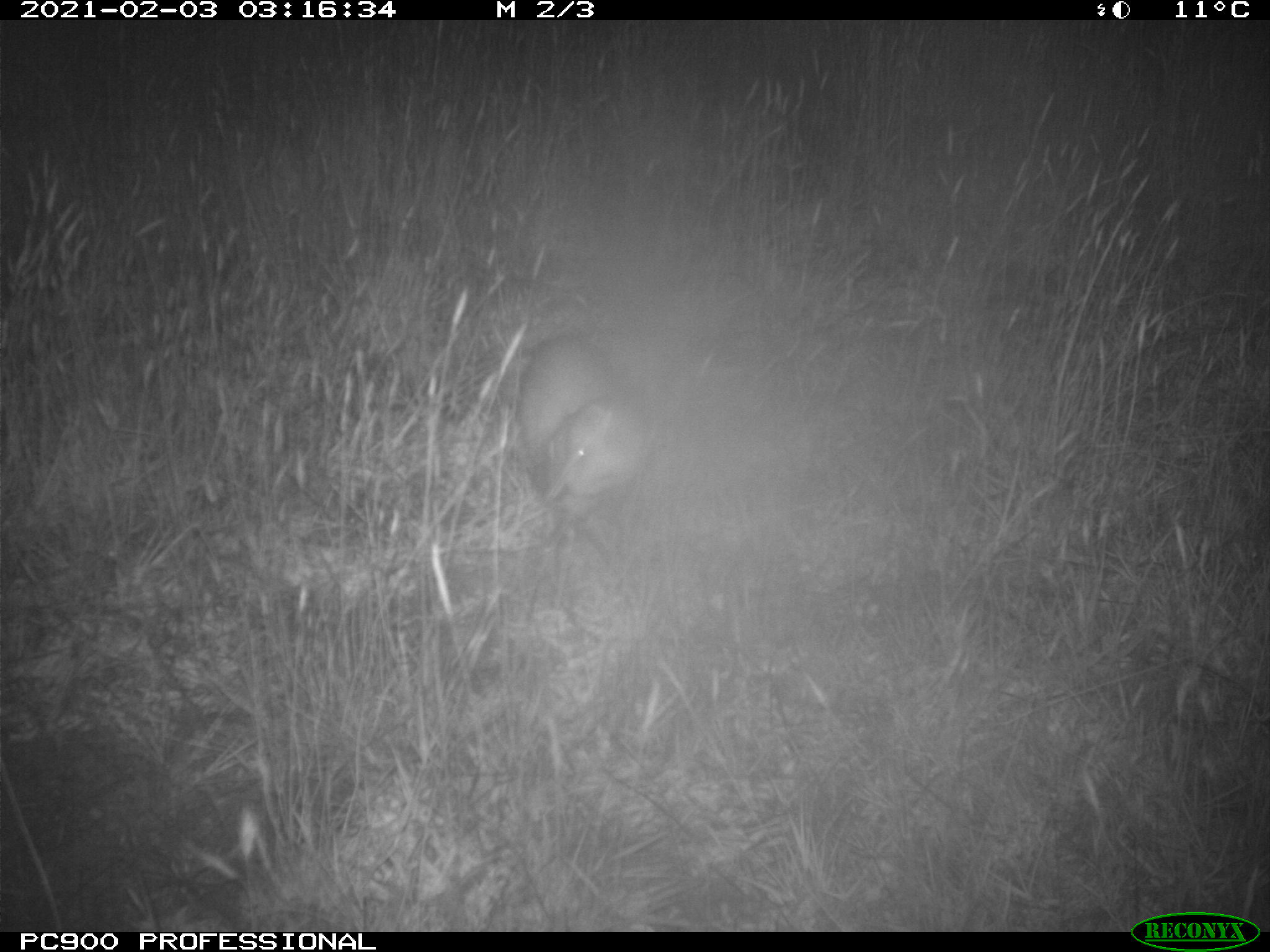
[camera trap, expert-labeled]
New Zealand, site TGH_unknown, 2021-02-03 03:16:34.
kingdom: Animalia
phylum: Chordata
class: Mammalia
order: Carnivora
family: Mustelidae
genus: Mustela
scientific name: Mustela furo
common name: ferret